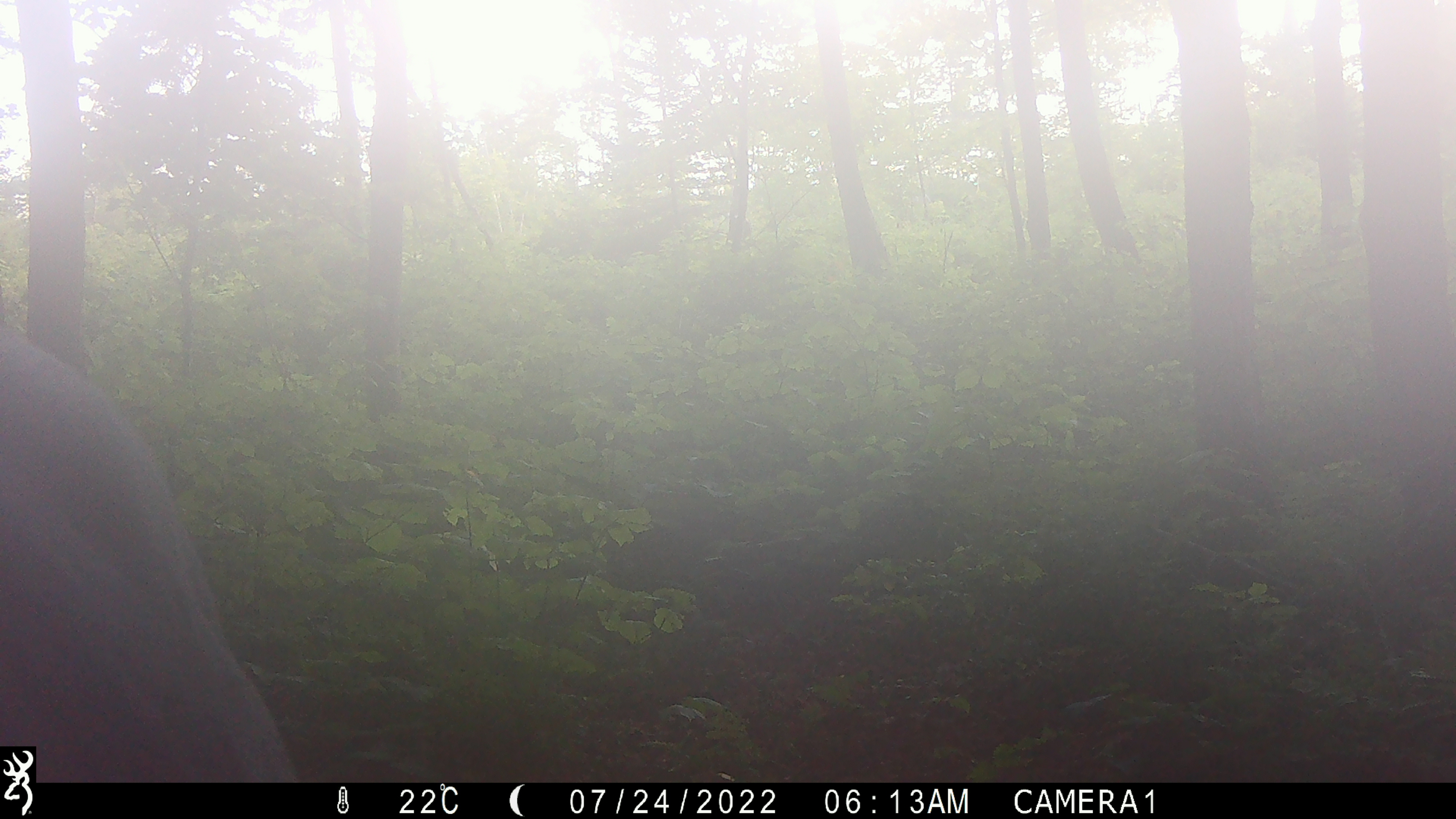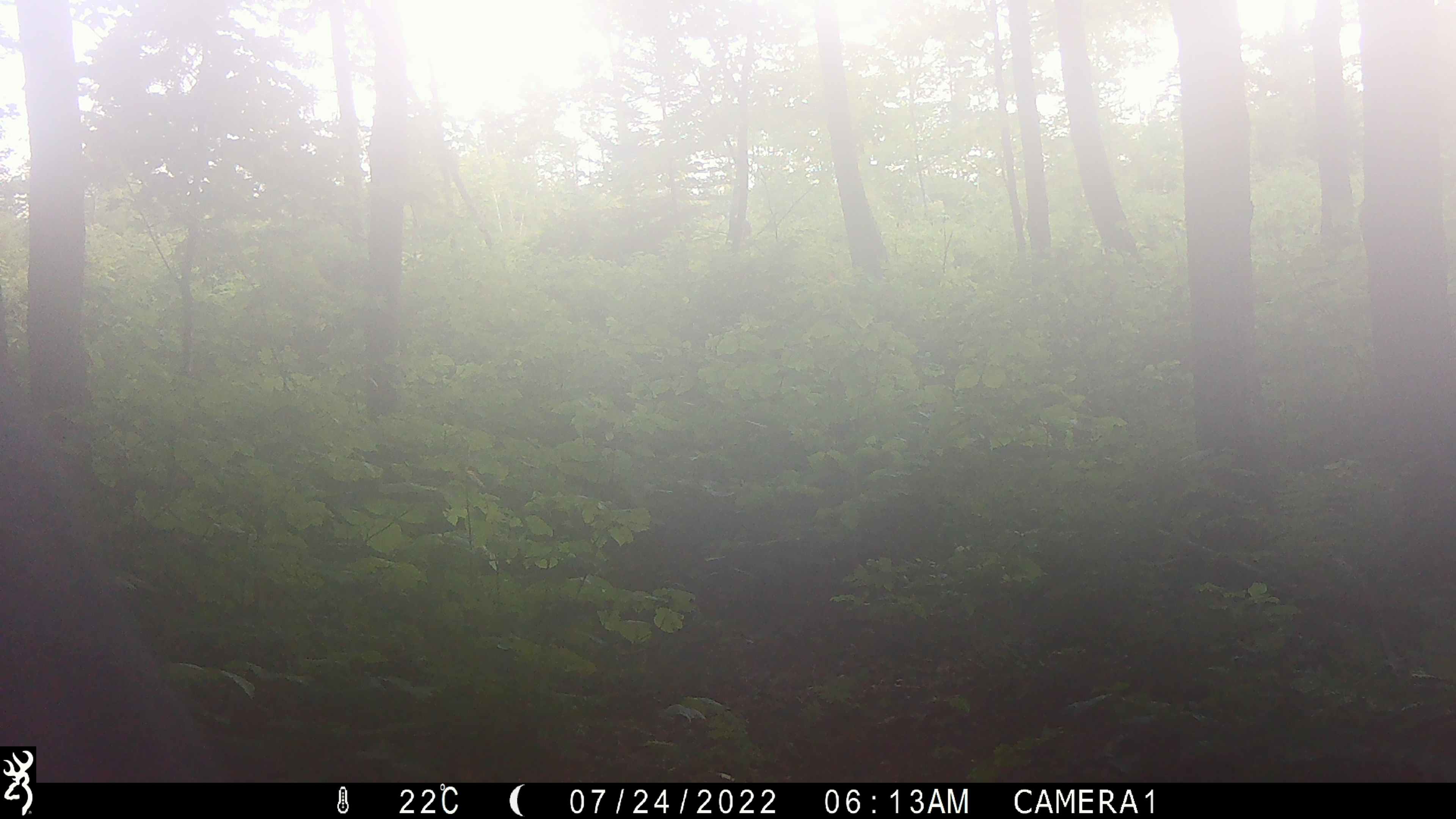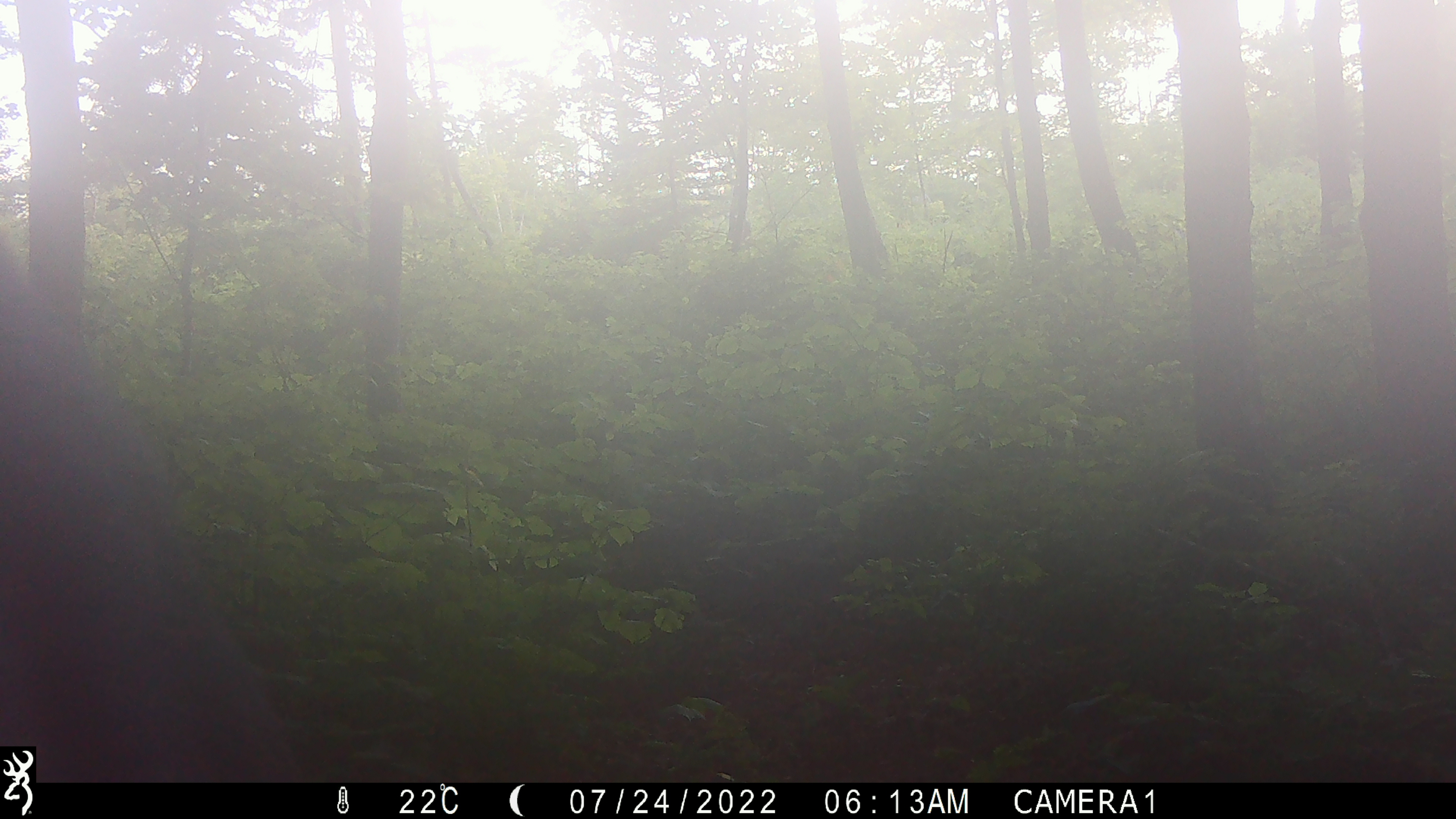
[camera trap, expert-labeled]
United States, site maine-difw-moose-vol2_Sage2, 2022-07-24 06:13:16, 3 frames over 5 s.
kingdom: Animalia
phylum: Chordata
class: Mammalia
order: Artiodactyla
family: Cervidae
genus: Alces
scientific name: Alces alces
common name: moose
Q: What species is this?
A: Moose (Alces alces).